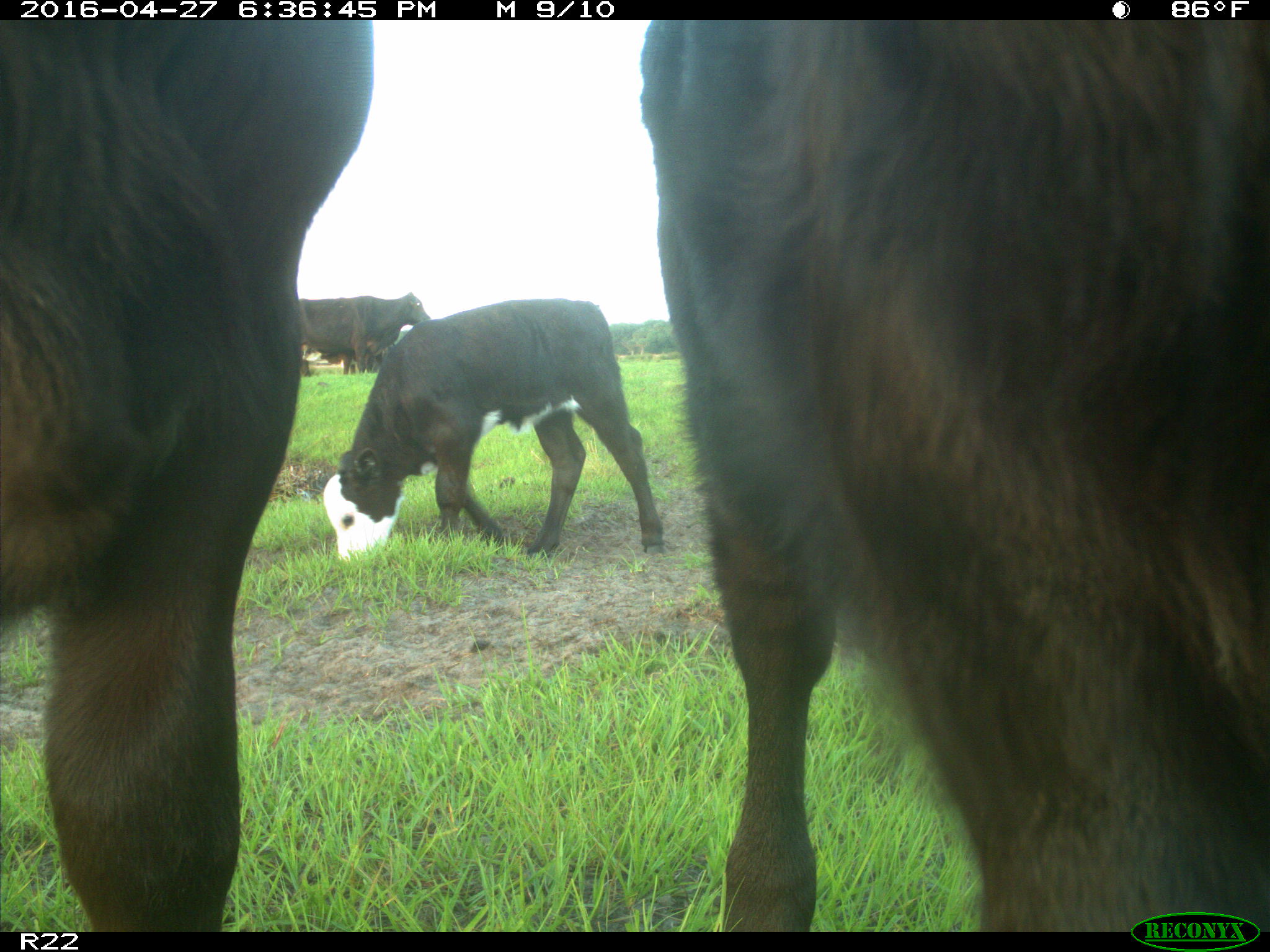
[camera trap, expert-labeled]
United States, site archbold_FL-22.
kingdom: Animalia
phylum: Chordata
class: Mammalia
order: Artiodactyla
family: Bovidae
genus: Bos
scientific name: Bos taurus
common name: domestic cow